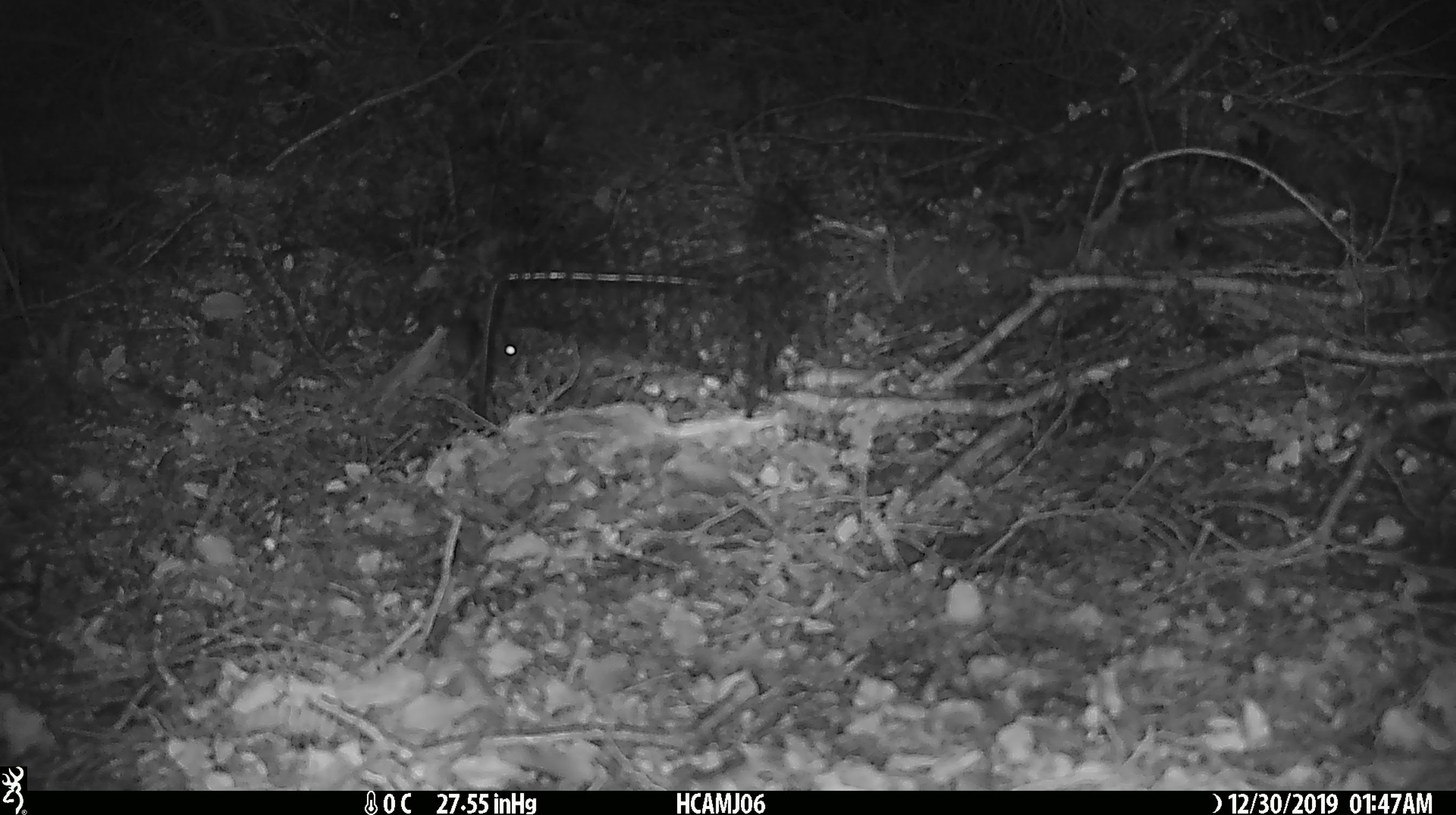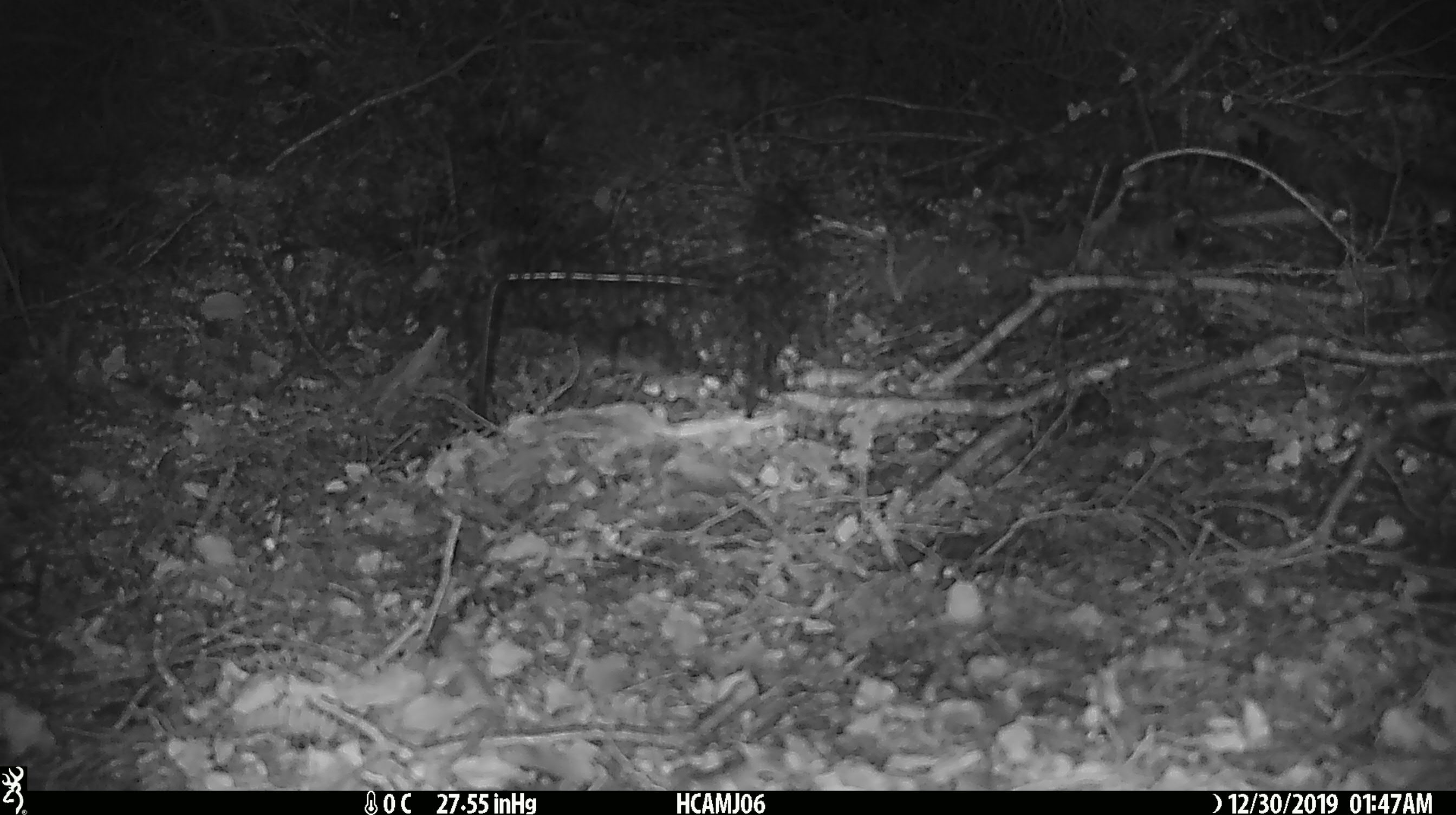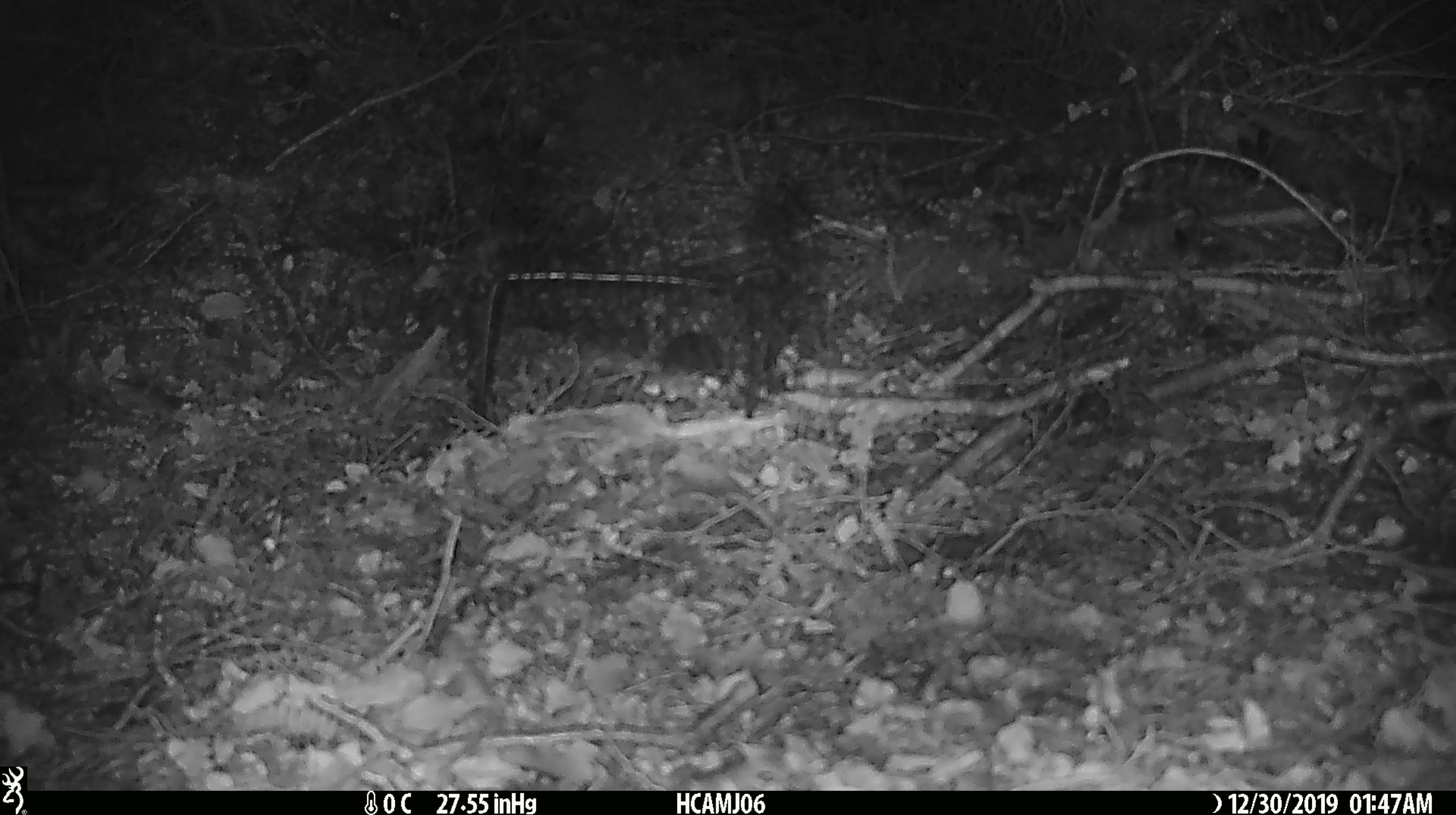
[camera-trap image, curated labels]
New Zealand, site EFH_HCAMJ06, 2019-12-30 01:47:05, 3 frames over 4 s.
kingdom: Animalia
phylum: Chordata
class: Mammalia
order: Rodentia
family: Muridae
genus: Mus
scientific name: Mus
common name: mouse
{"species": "mouse (Mus)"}